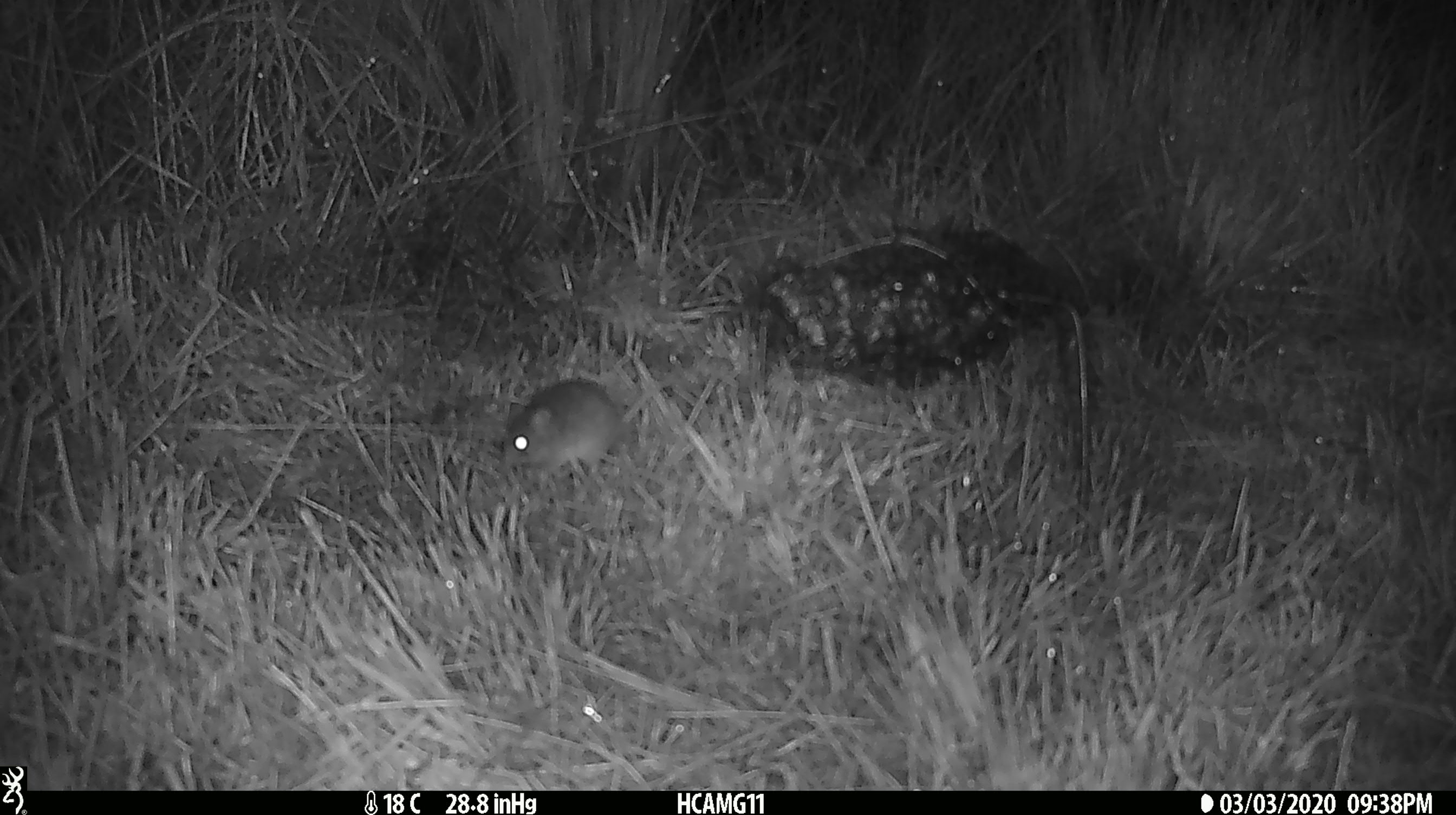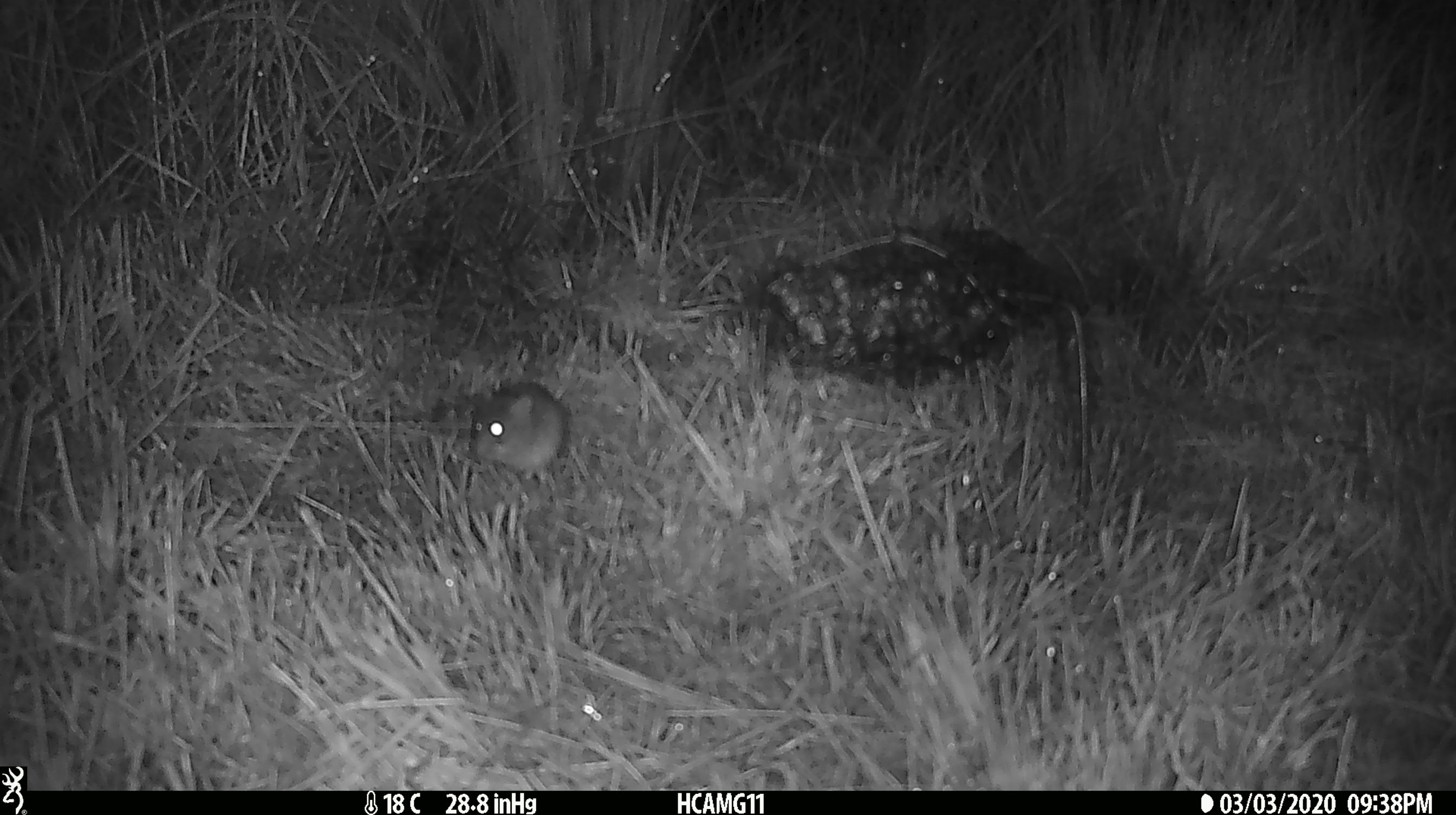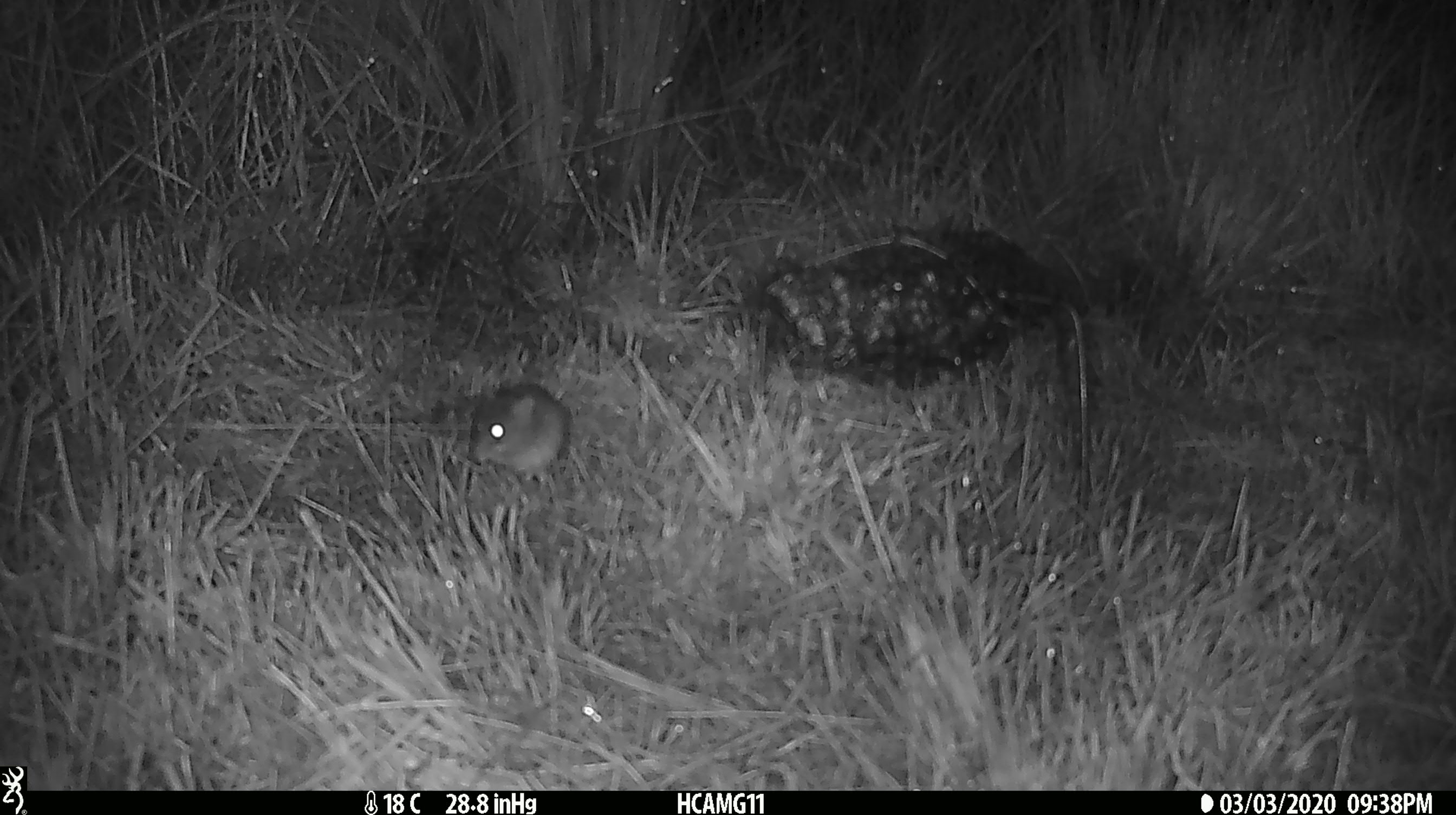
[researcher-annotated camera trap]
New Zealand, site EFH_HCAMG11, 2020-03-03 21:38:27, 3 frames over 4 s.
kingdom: Animalia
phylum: Chordata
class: Mammalia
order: Rodentia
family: Muridae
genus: Mus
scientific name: Mus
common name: mouse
Mouse (Mus).